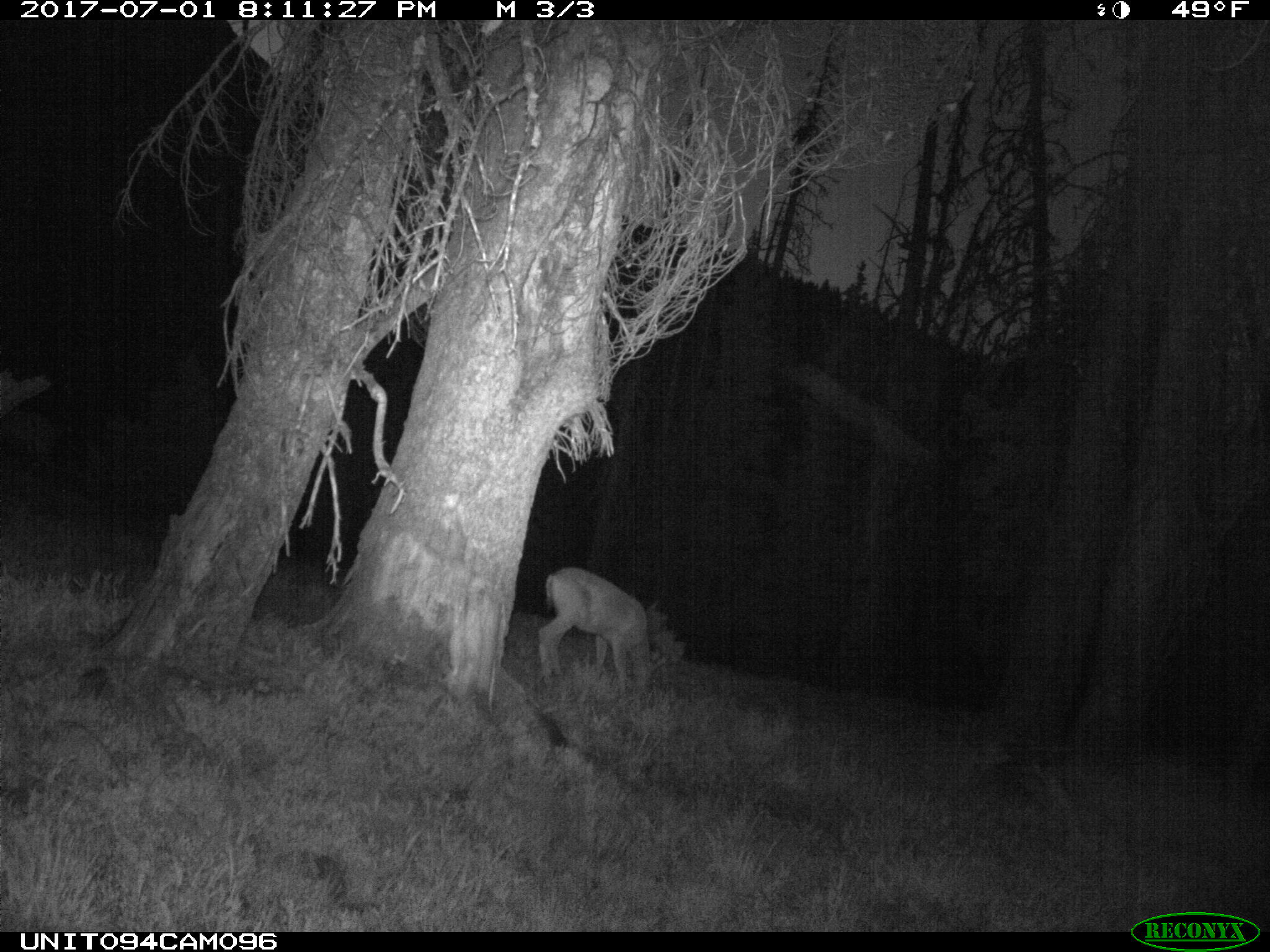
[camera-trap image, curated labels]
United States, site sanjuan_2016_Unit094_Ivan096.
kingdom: Animalia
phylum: Chordata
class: Mammalia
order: Artiodactyla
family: Cervidae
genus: Odocoileus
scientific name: Odocoileus hemionus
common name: mule deer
Odocoileus hemionus (mule deer).